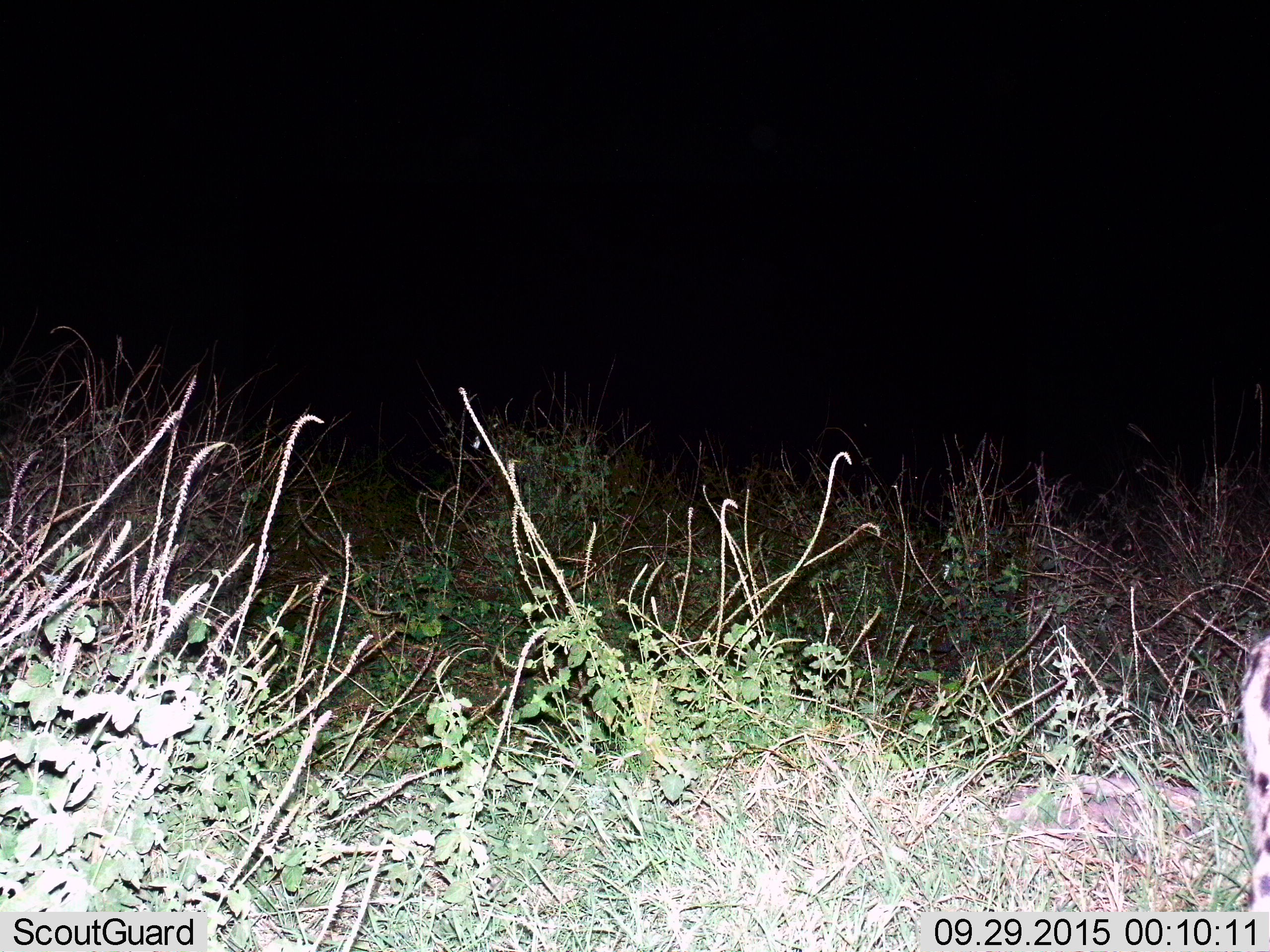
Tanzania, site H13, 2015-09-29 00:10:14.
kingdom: Animalia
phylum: Chordata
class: Mammalia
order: Carnivora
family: Hyaenidae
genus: Crocuta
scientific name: Crocuta crocuta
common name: spotted hyena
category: hyenaspotted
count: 1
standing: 100%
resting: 0%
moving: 0%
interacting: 0%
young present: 0%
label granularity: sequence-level